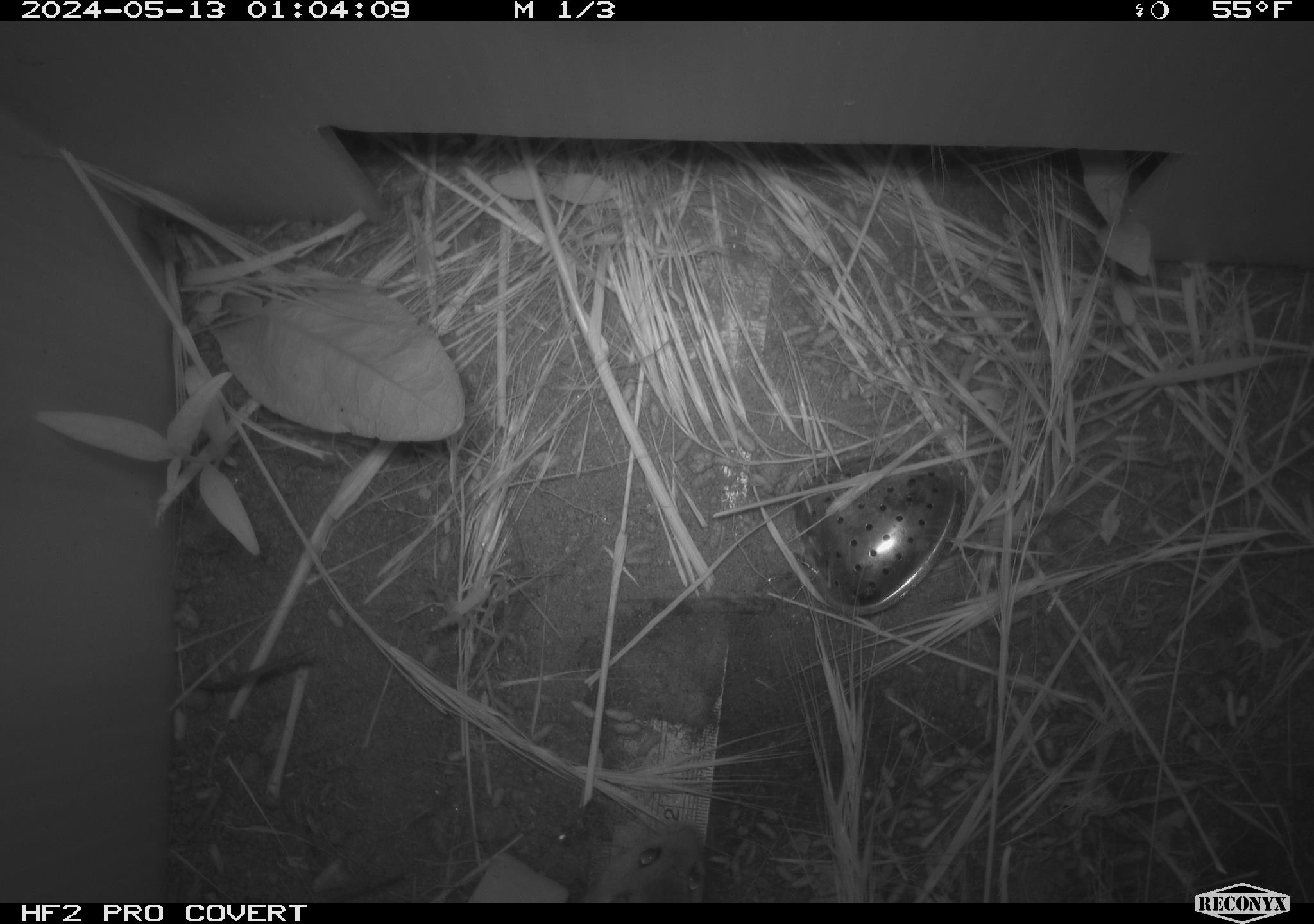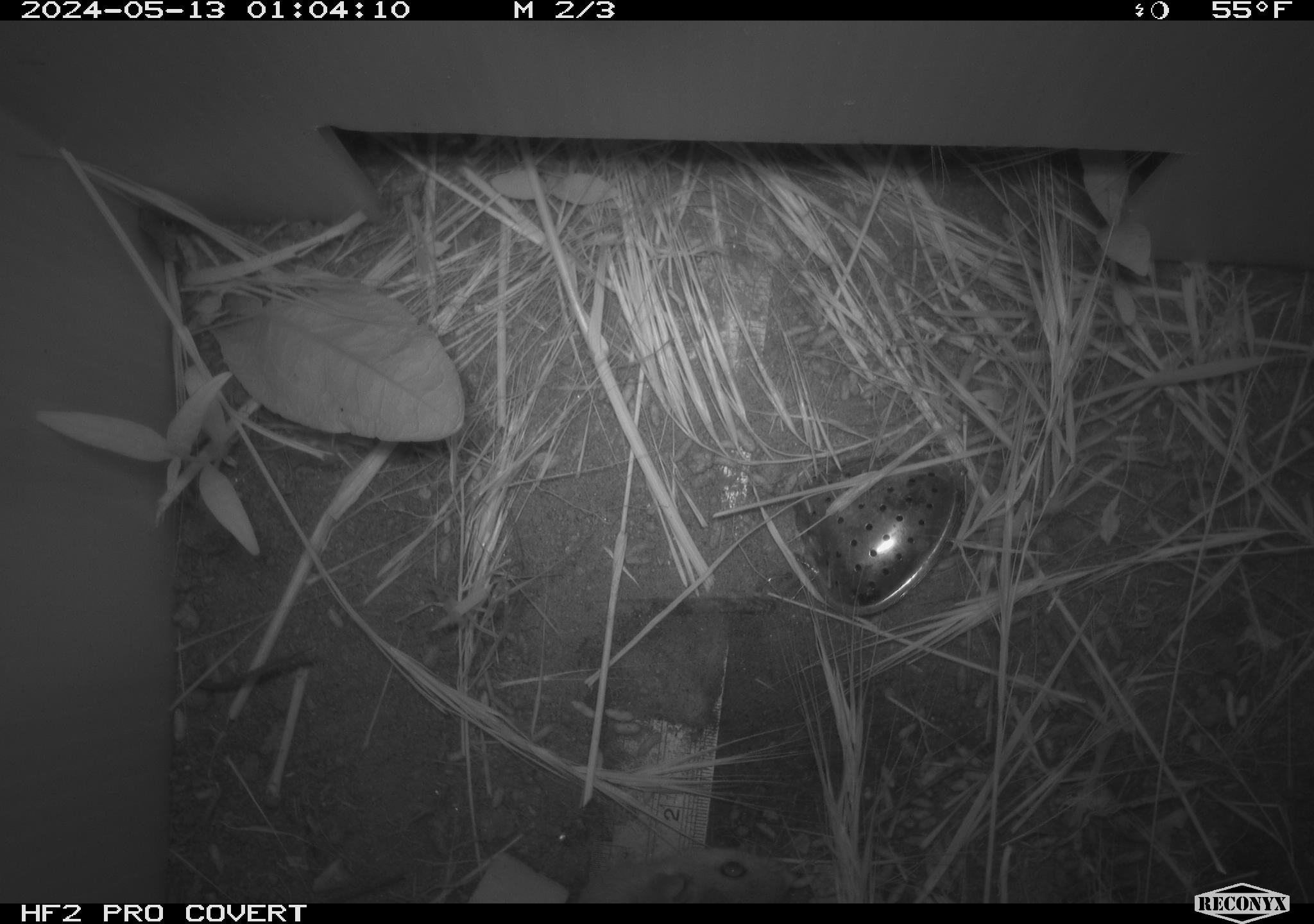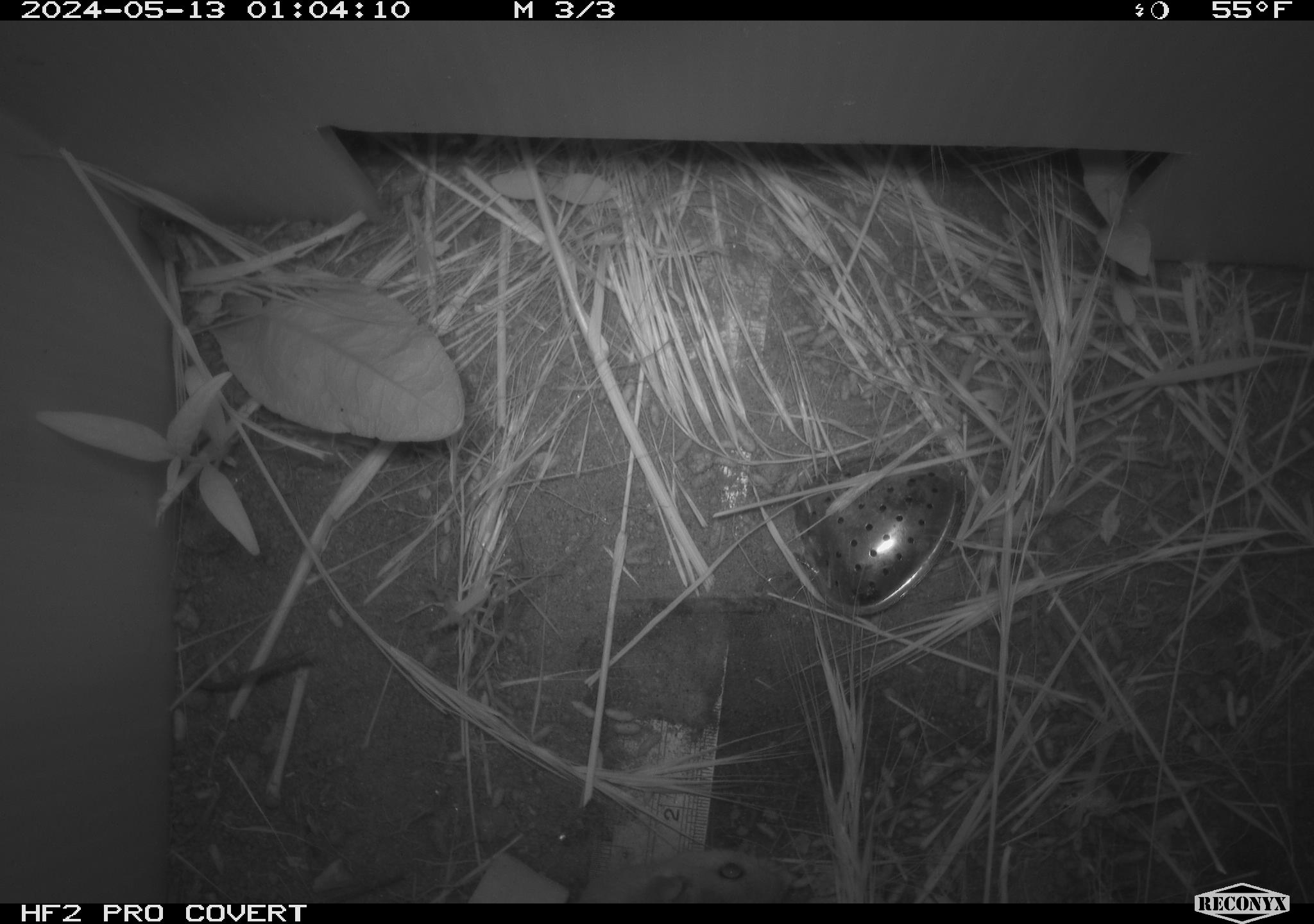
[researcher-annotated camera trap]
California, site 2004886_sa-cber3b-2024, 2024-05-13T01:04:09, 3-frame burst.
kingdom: Animalia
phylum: Chordata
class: Mammalia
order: Rodentia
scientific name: Rodentia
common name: mouse species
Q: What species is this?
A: Mouse species (Rodentia).